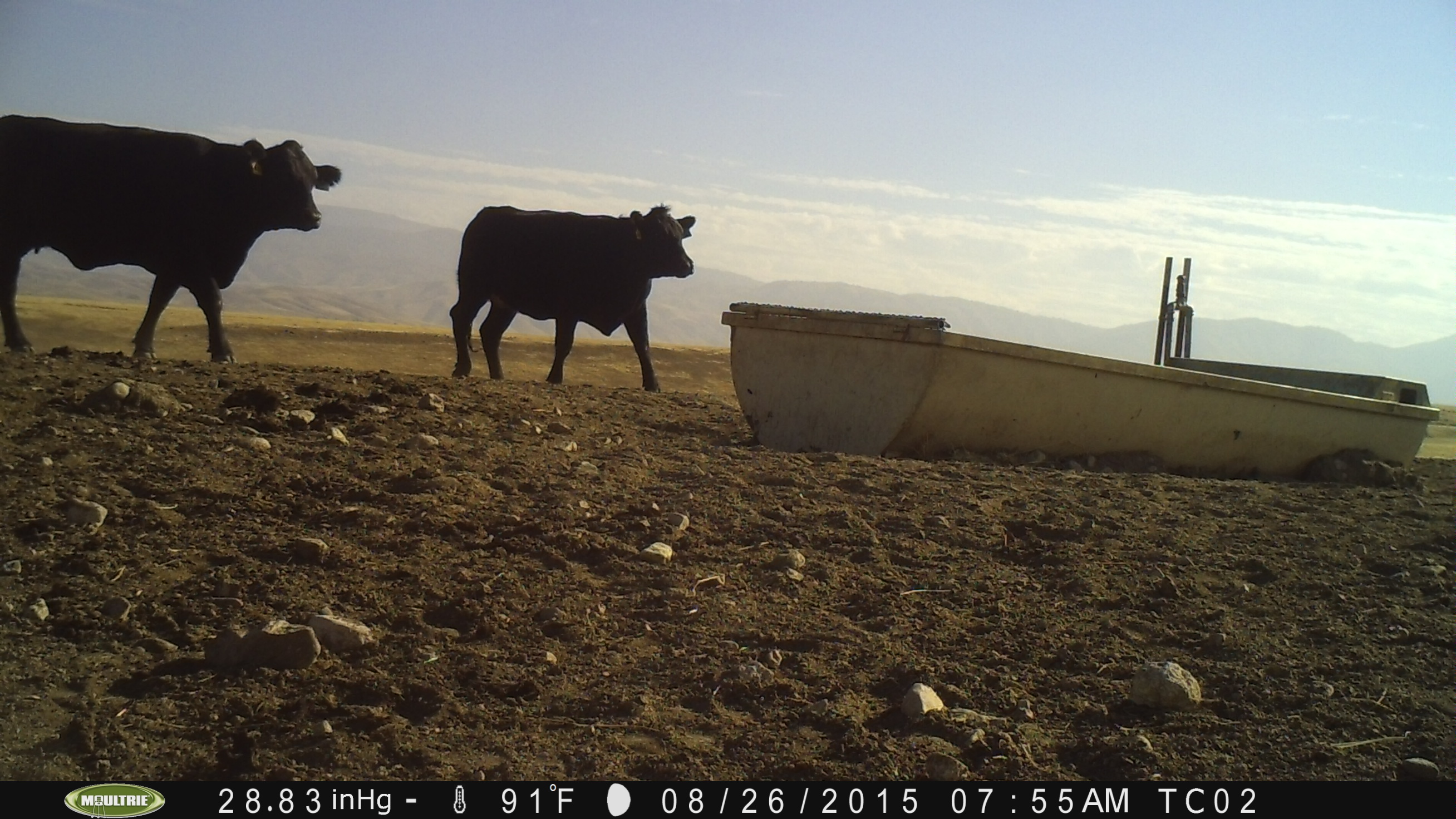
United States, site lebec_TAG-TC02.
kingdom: Animalia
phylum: Chordata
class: Mammalia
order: Artiodactyla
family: Bovidae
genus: Bos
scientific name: Bos taurus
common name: domestic cow